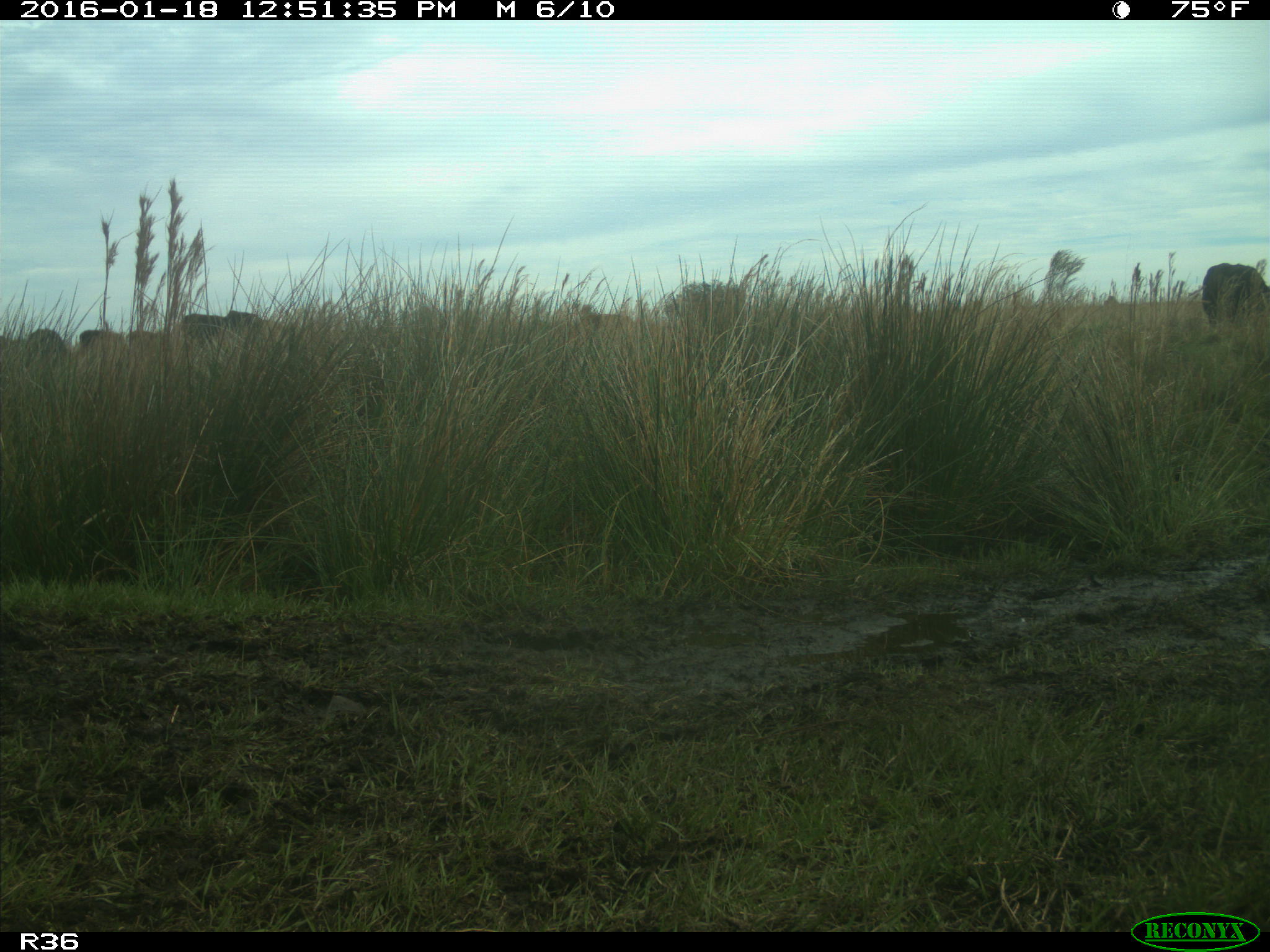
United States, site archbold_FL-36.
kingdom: Animalia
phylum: Chordata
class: Mammalia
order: Artiodactyla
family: Bovidae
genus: Bos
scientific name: Bos taurus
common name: domestic cow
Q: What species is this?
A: Bos taurus (domestic cow).